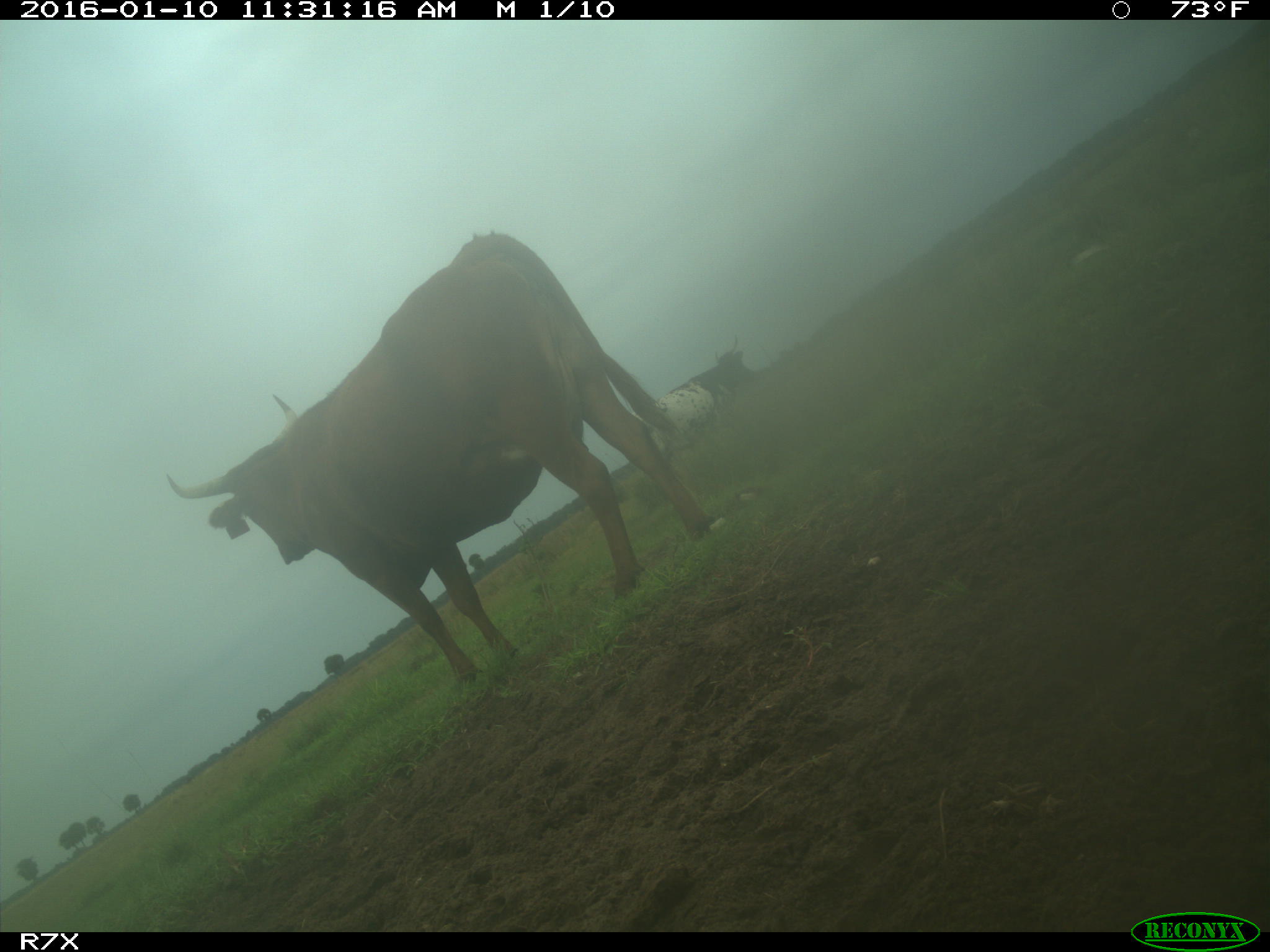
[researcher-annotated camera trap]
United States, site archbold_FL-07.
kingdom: Animalia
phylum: Chordata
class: Mammalia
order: Artiodactyla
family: Bovidae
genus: Bos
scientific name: Bos taurus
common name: domestic cow